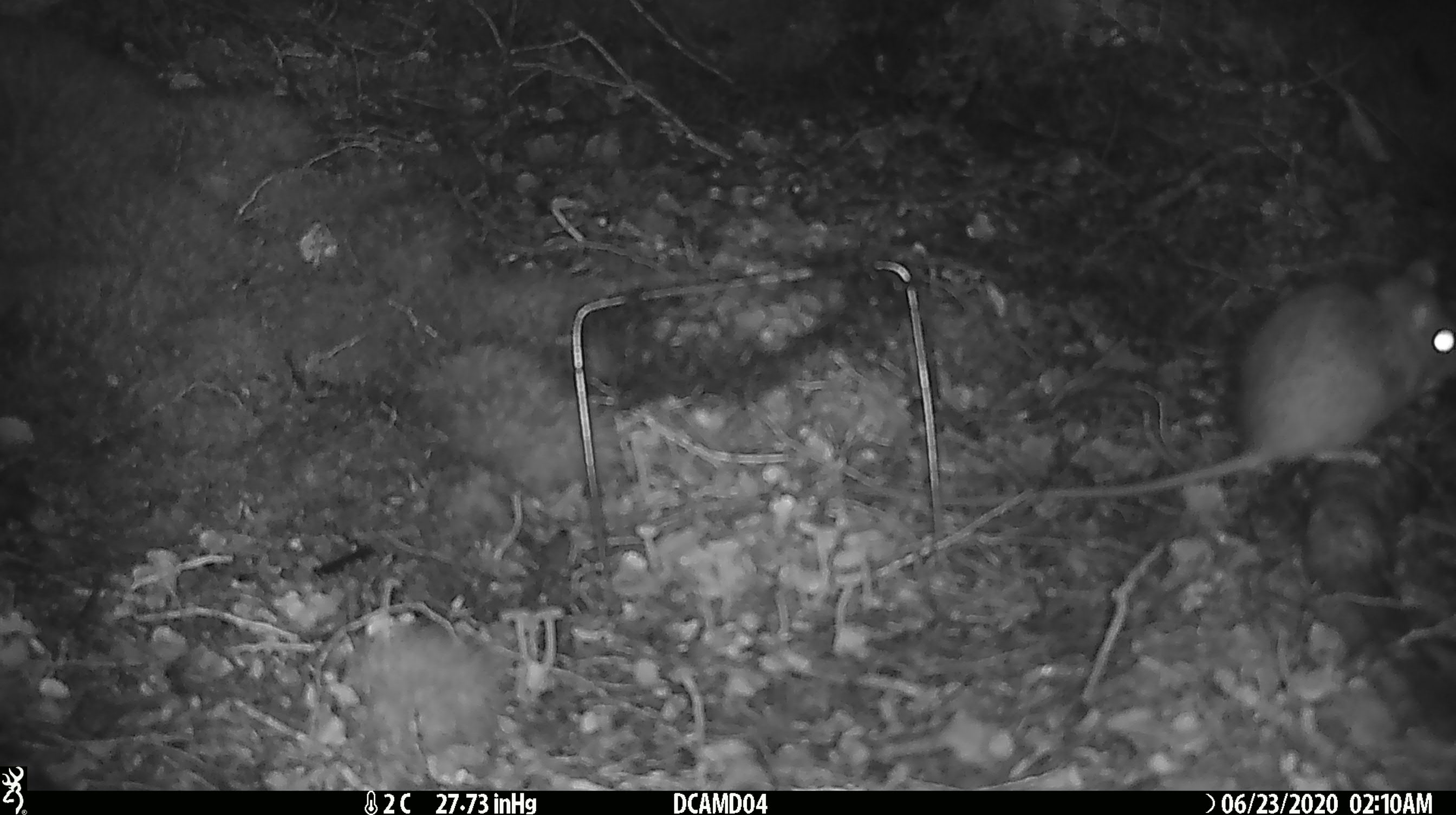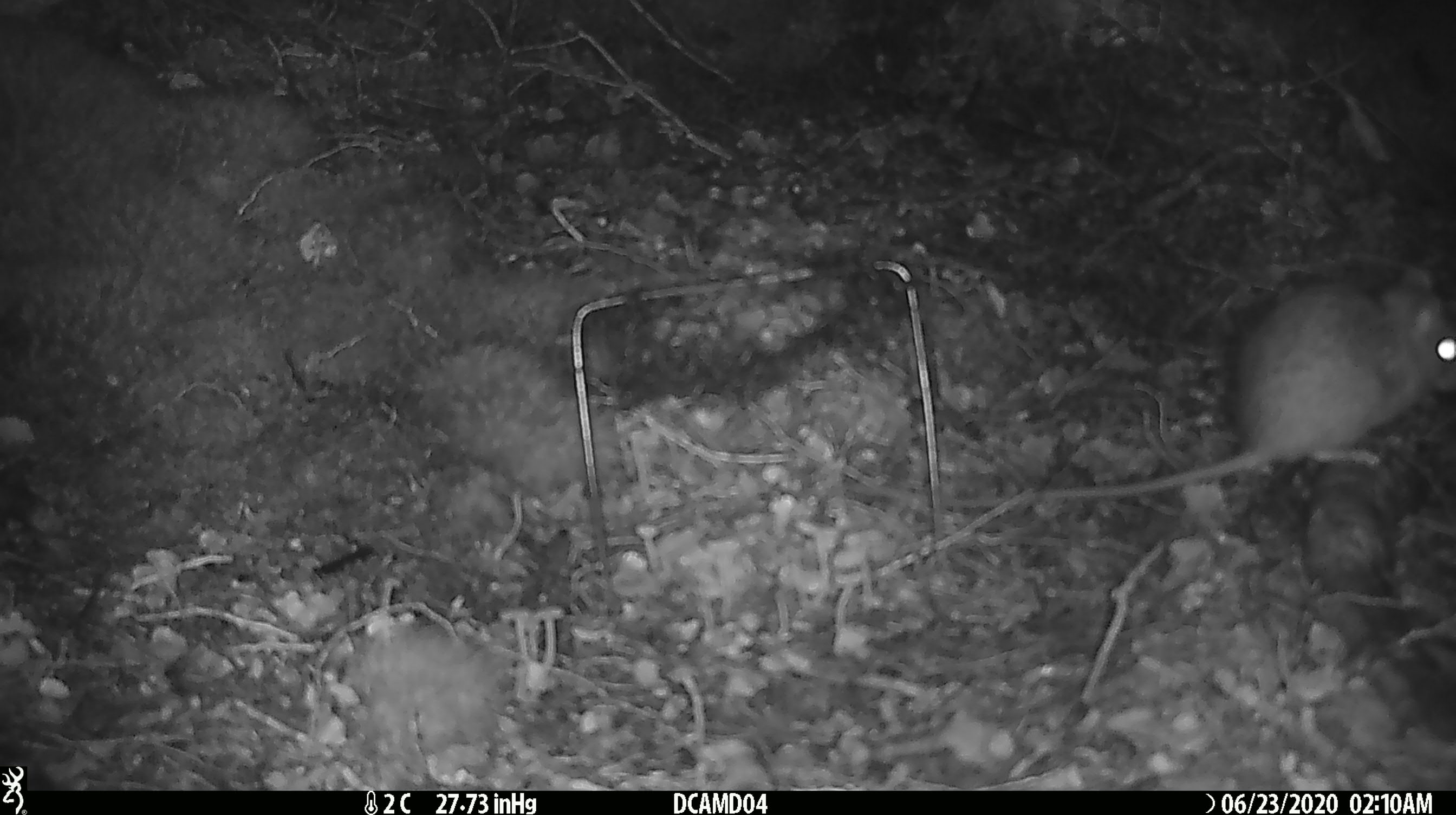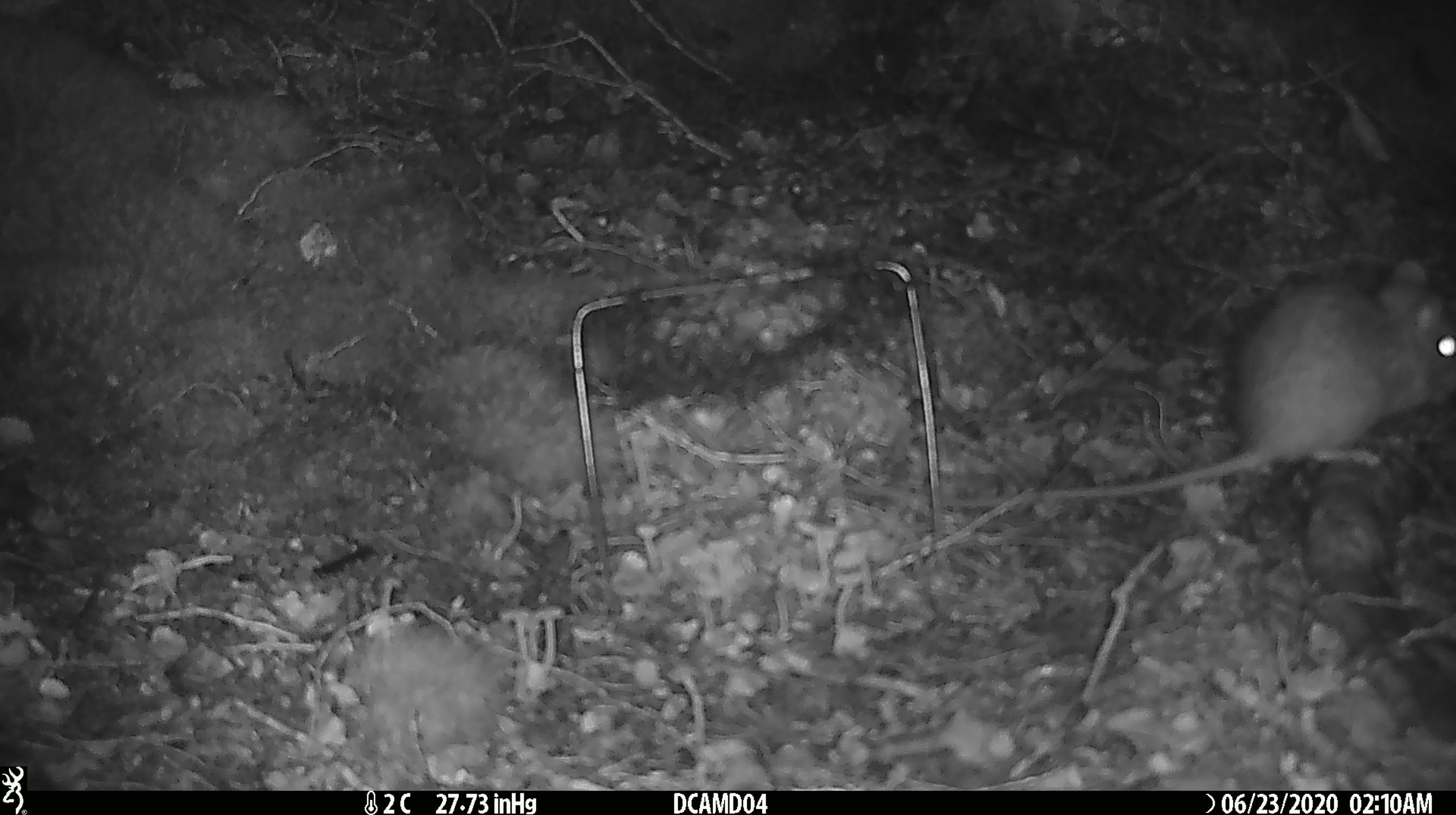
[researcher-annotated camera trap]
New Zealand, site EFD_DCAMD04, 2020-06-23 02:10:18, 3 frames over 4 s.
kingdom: Animalia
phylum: Chordata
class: Mammalia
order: Rodentia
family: Muridae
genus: Rattus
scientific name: Rattus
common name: rat